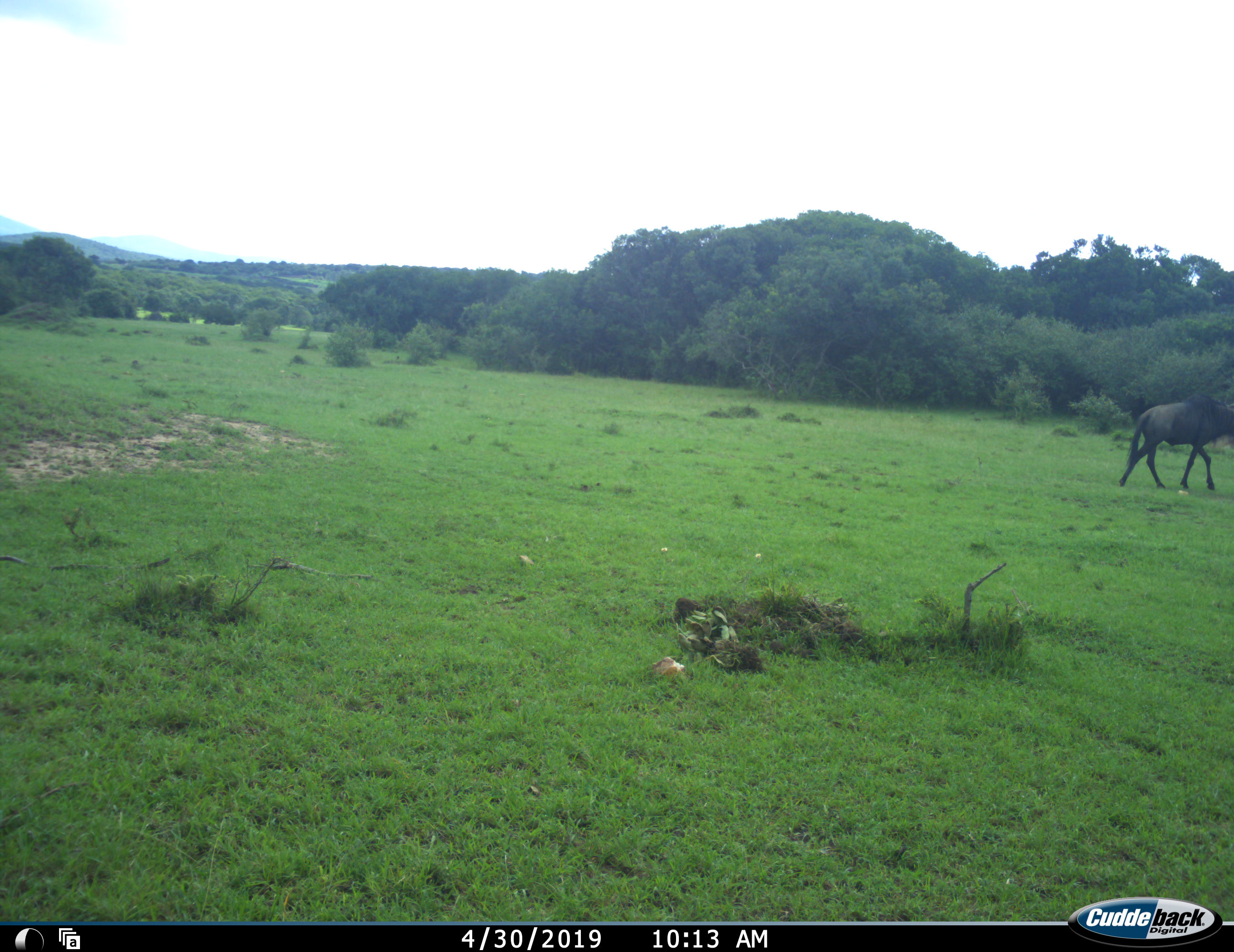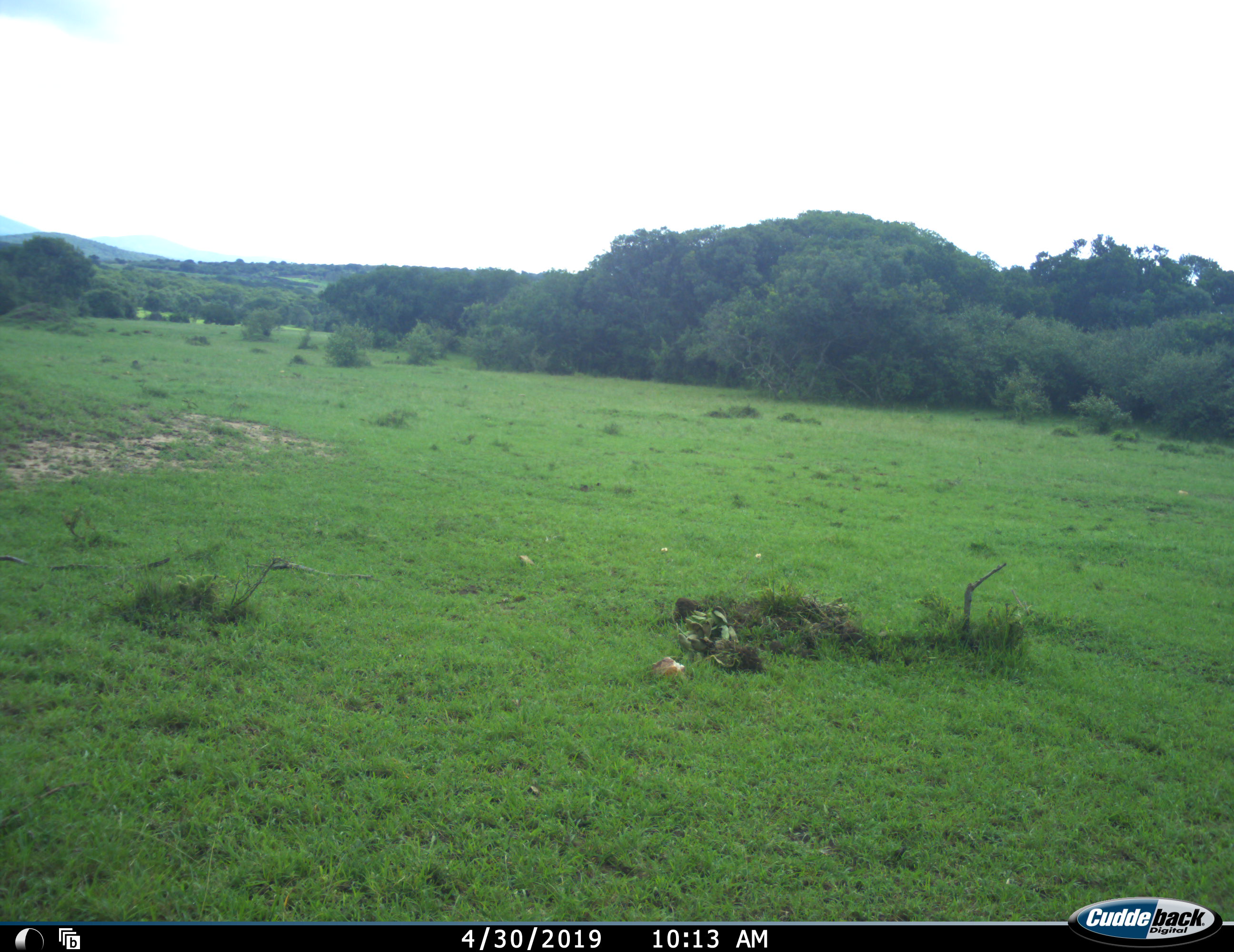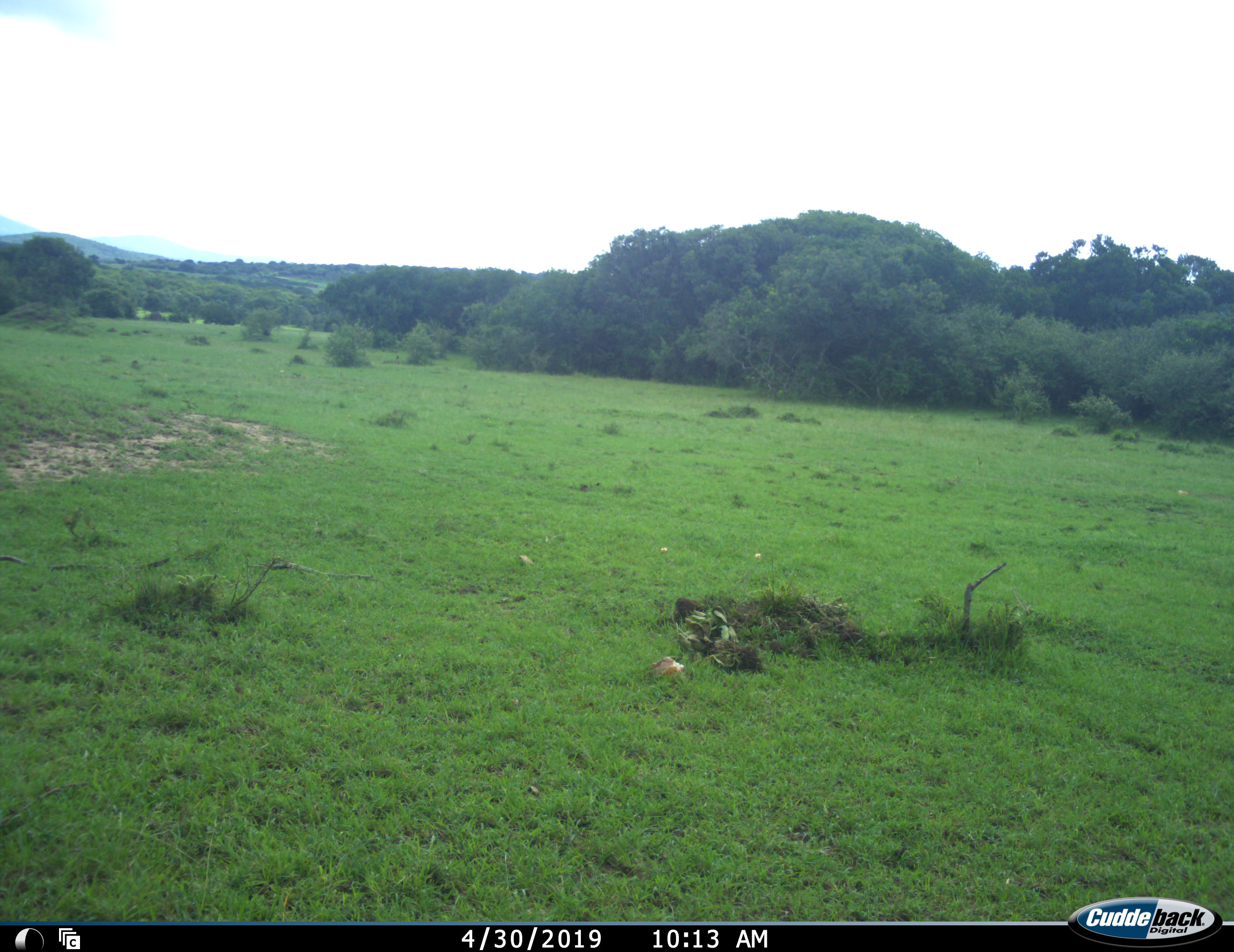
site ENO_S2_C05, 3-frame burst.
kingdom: Animalia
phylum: Chordata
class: Mammalia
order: Artiodactyla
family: Bovidae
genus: Connochaetes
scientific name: Connochaetes taurinus taurinus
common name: blue wildebeest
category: wildebeestblue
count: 1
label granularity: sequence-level